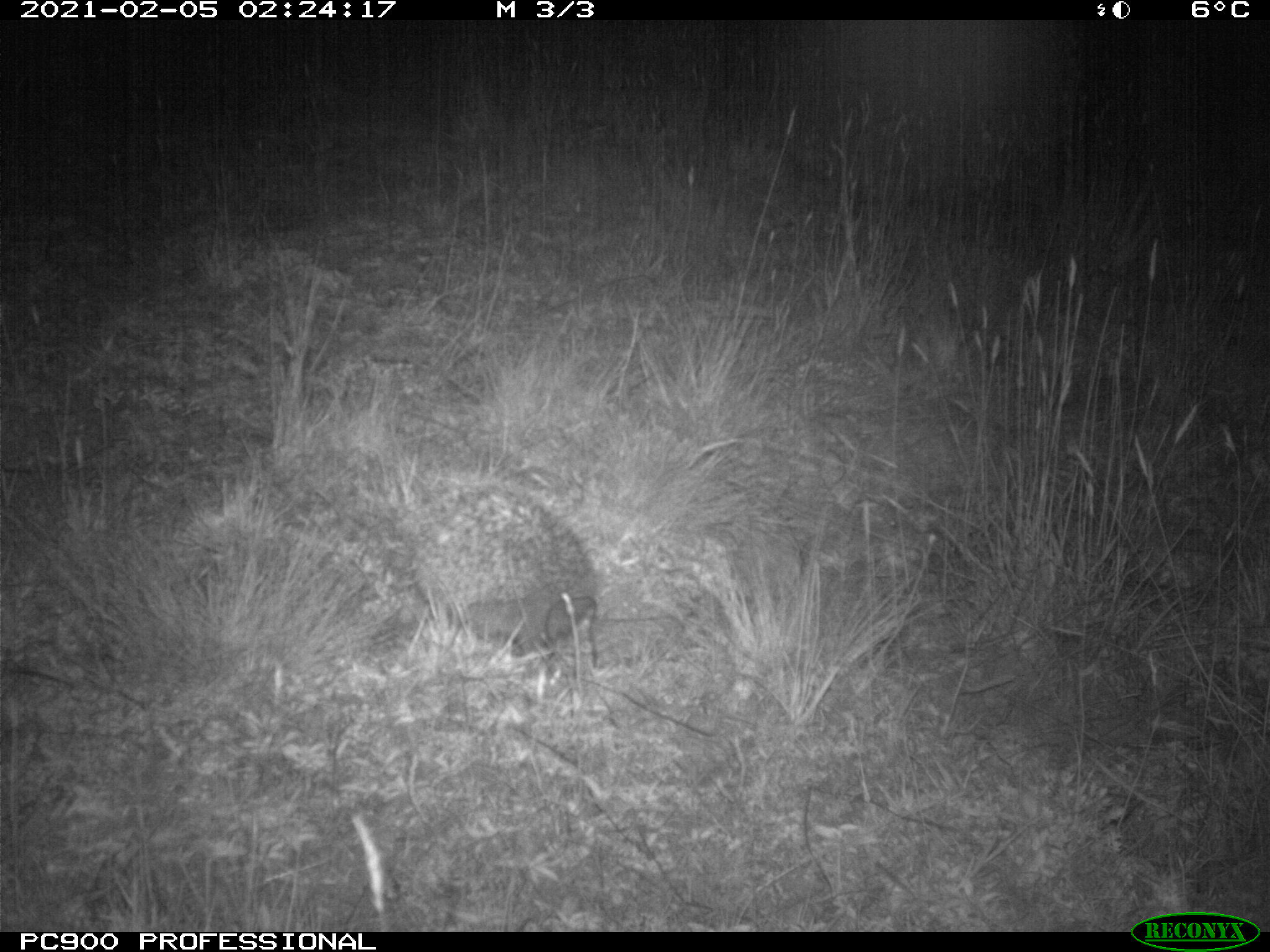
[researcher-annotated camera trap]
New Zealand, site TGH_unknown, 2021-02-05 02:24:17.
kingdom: Animalia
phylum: Chordata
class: Mammalia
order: Eulipotyphla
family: Erinaceidae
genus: Erinaceus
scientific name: Erinaceus europaeus europaeus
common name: european hedgehog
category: hedgehog